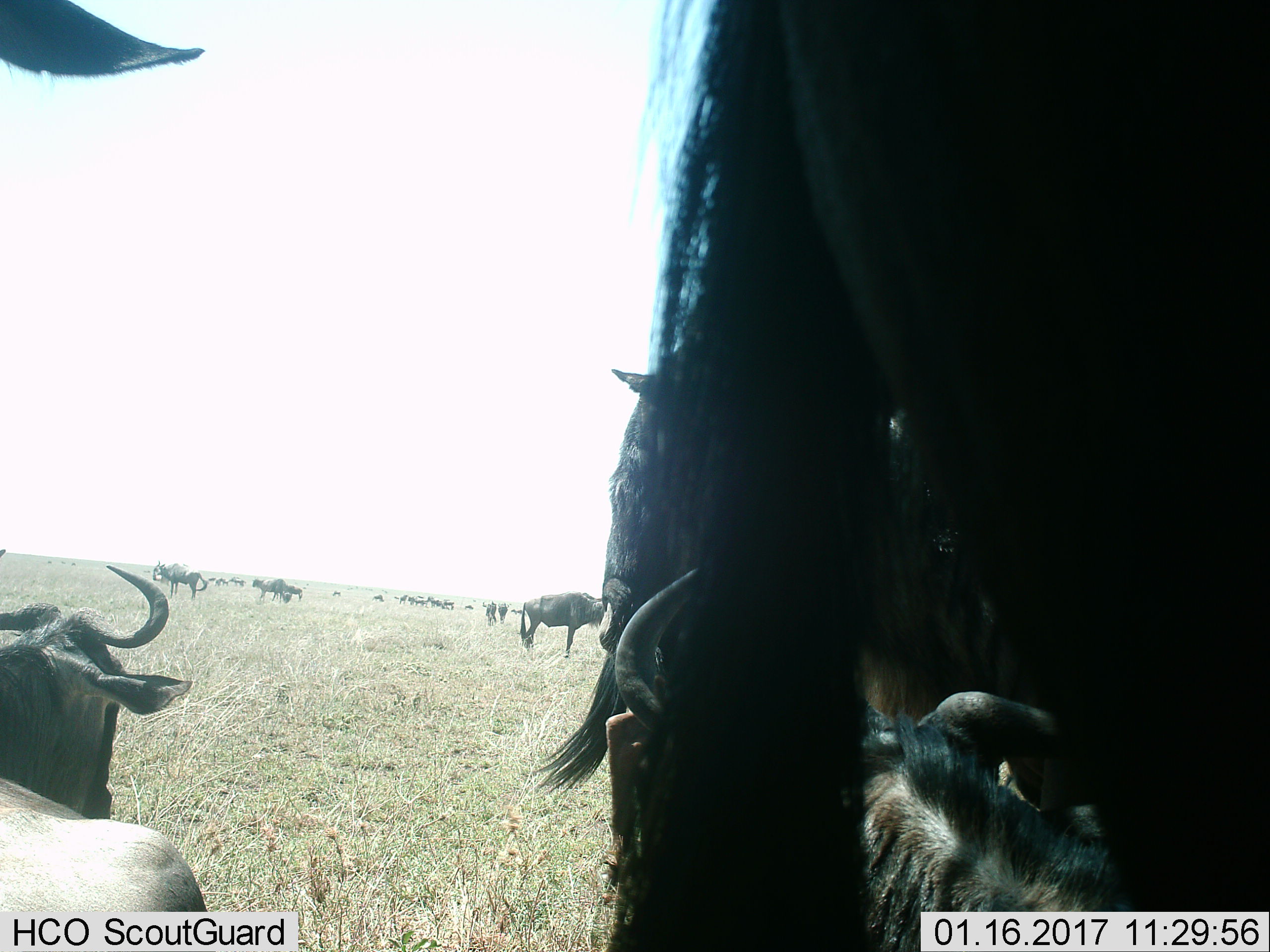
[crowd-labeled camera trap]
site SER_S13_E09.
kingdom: Animalia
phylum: Chordata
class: Mammalia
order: Artiodactyla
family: Bovidae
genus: Connochaetes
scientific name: Connochaetes taurinus taurinus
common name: blue wildebeest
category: wildebeestblue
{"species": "wildebeestblue (blue wildebeest) (Connochaetes taurinus taurinus)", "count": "11-50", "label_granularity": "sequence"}